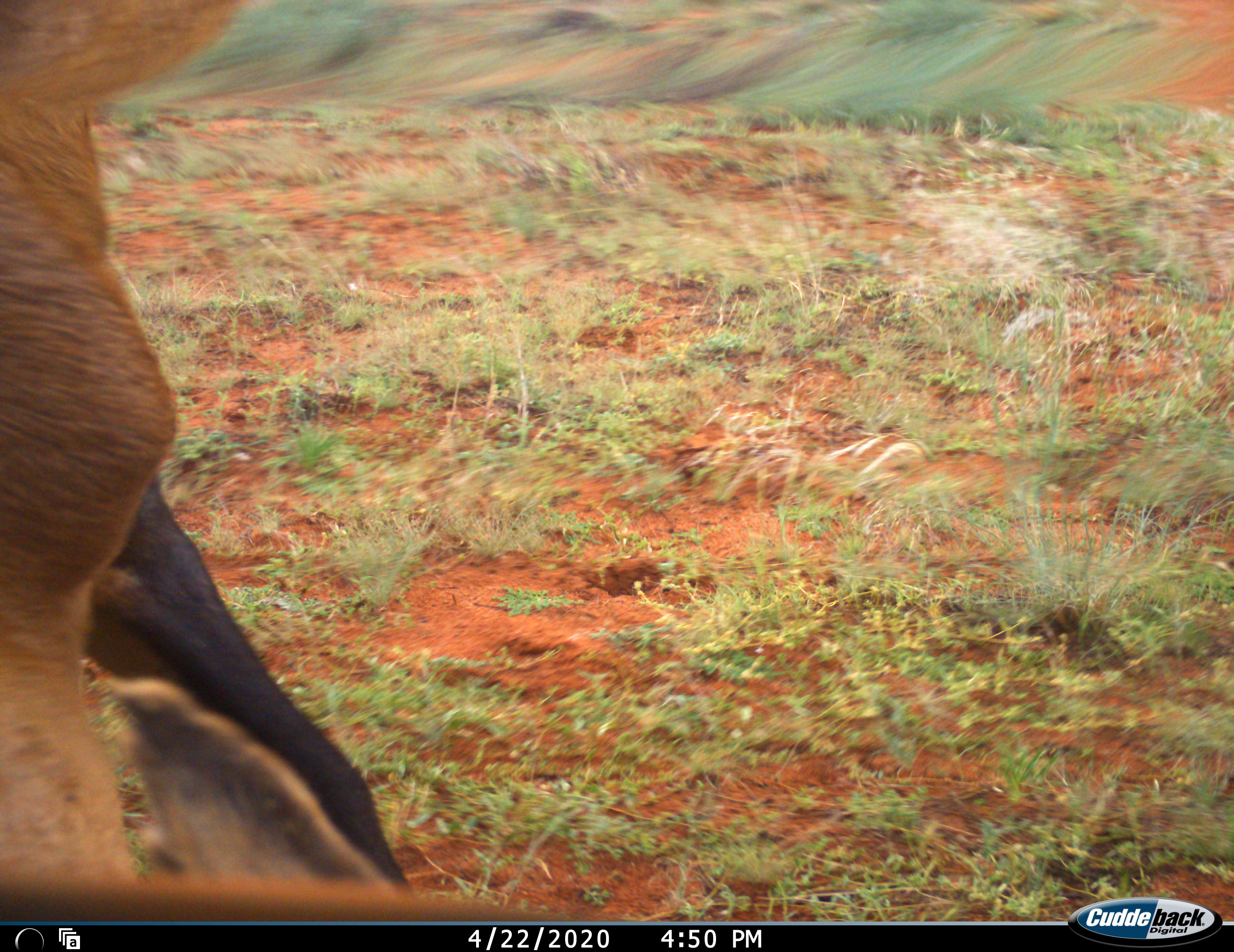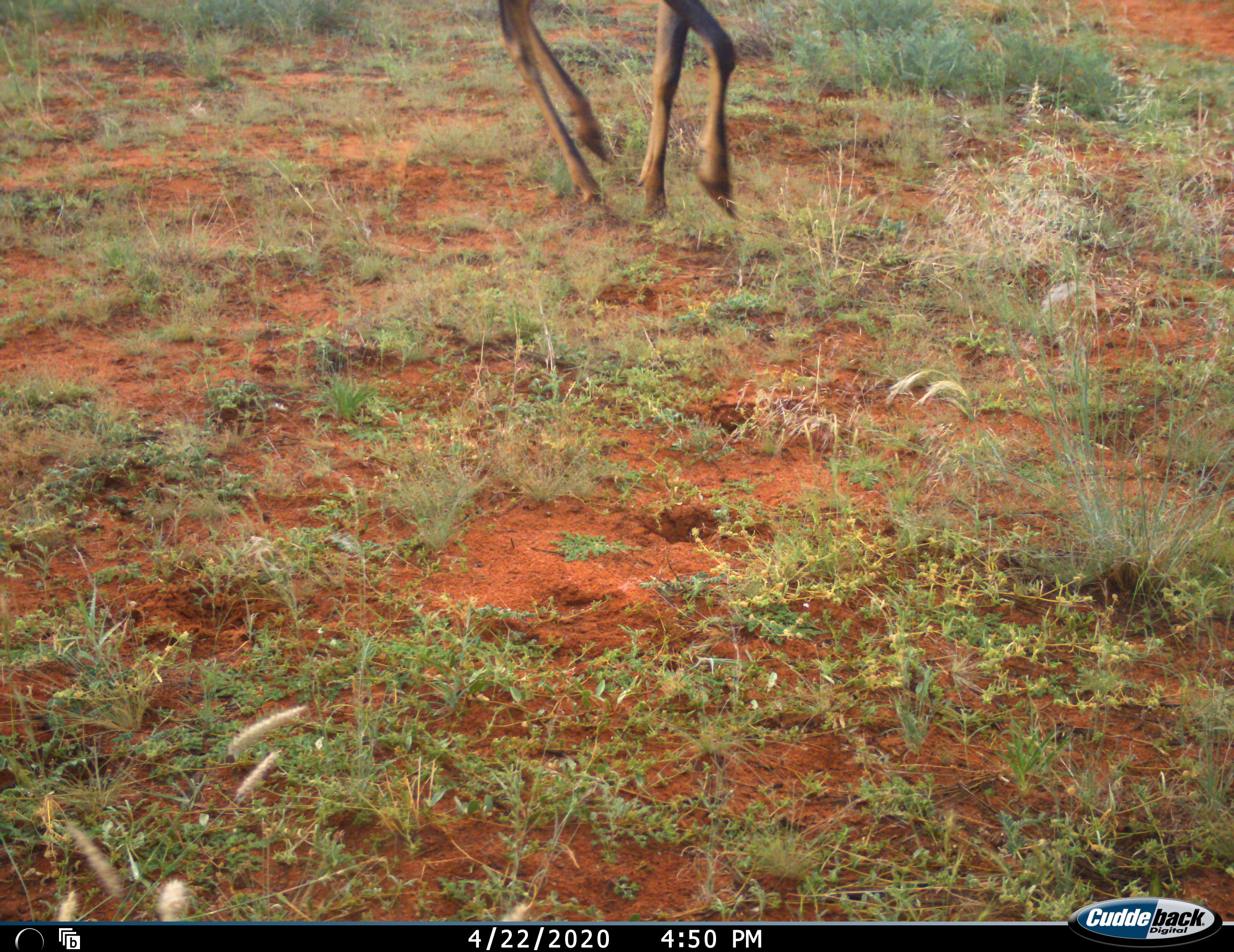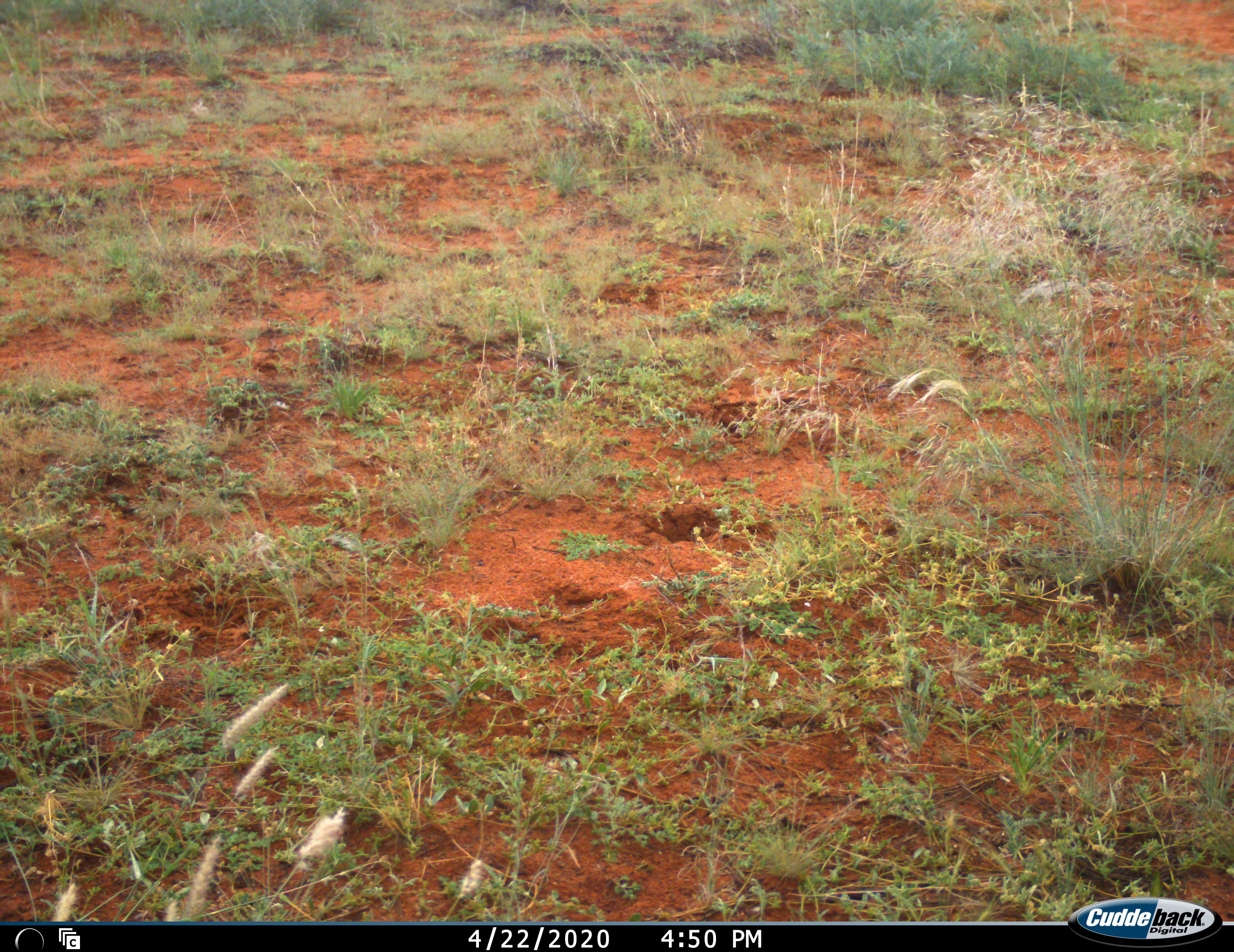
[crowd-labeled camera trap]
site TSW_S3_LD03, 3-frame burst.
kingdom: Animalia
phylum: Chordata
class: Mammalia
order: Artiodactyla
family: Bovidae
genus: Alcelaphus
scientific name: Alcelaphus buselaphus caama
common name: red hartebeest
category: hartebeestred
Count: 1.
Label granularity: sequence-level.